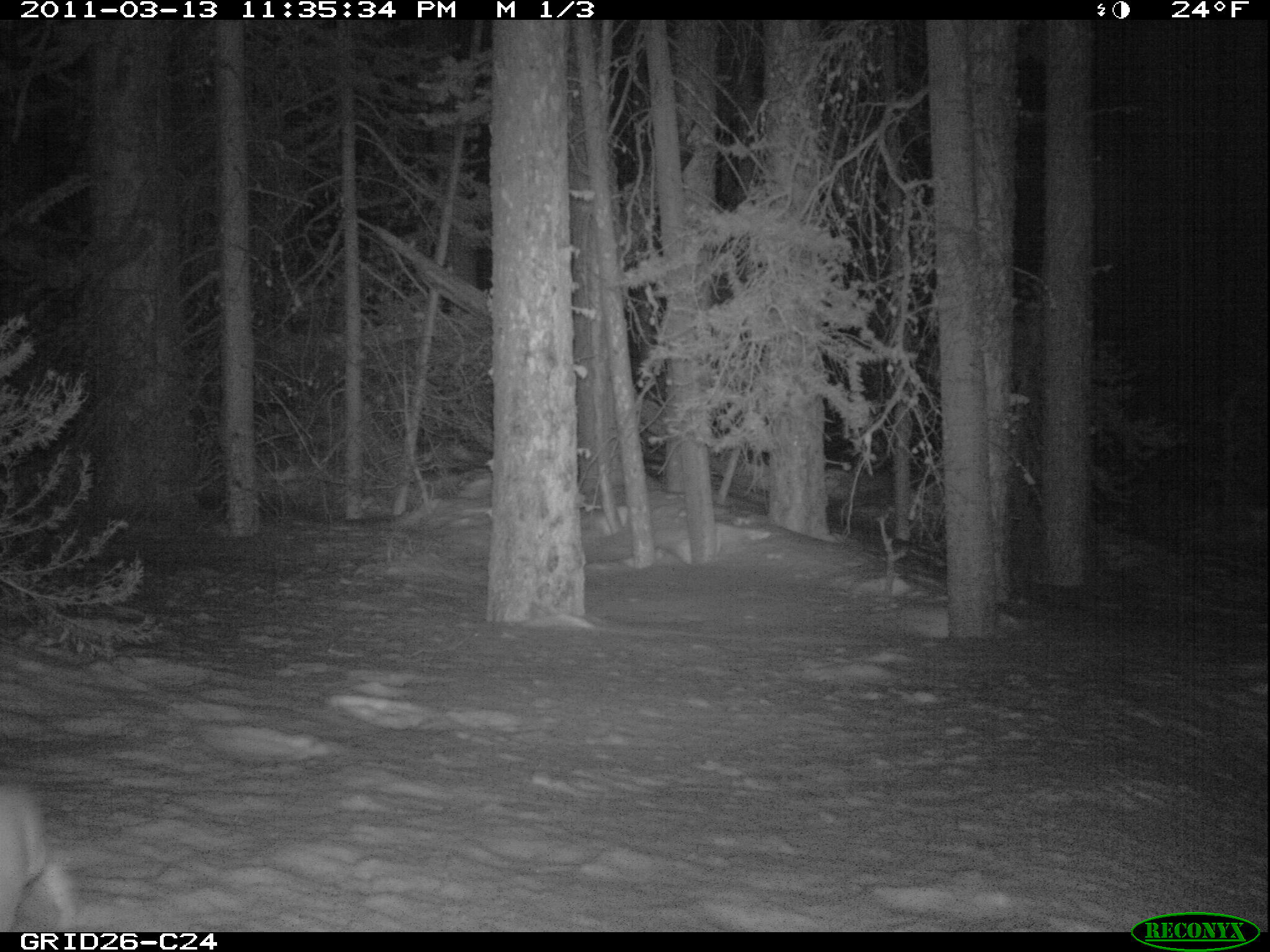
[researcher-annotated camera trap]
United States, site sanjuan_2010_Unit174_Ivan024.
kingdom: Animalia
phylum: Chordata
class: Mammalia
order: Lagomorpha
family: Leporidae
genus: Lepus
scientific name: Lepus americanus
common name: snowshoe hare